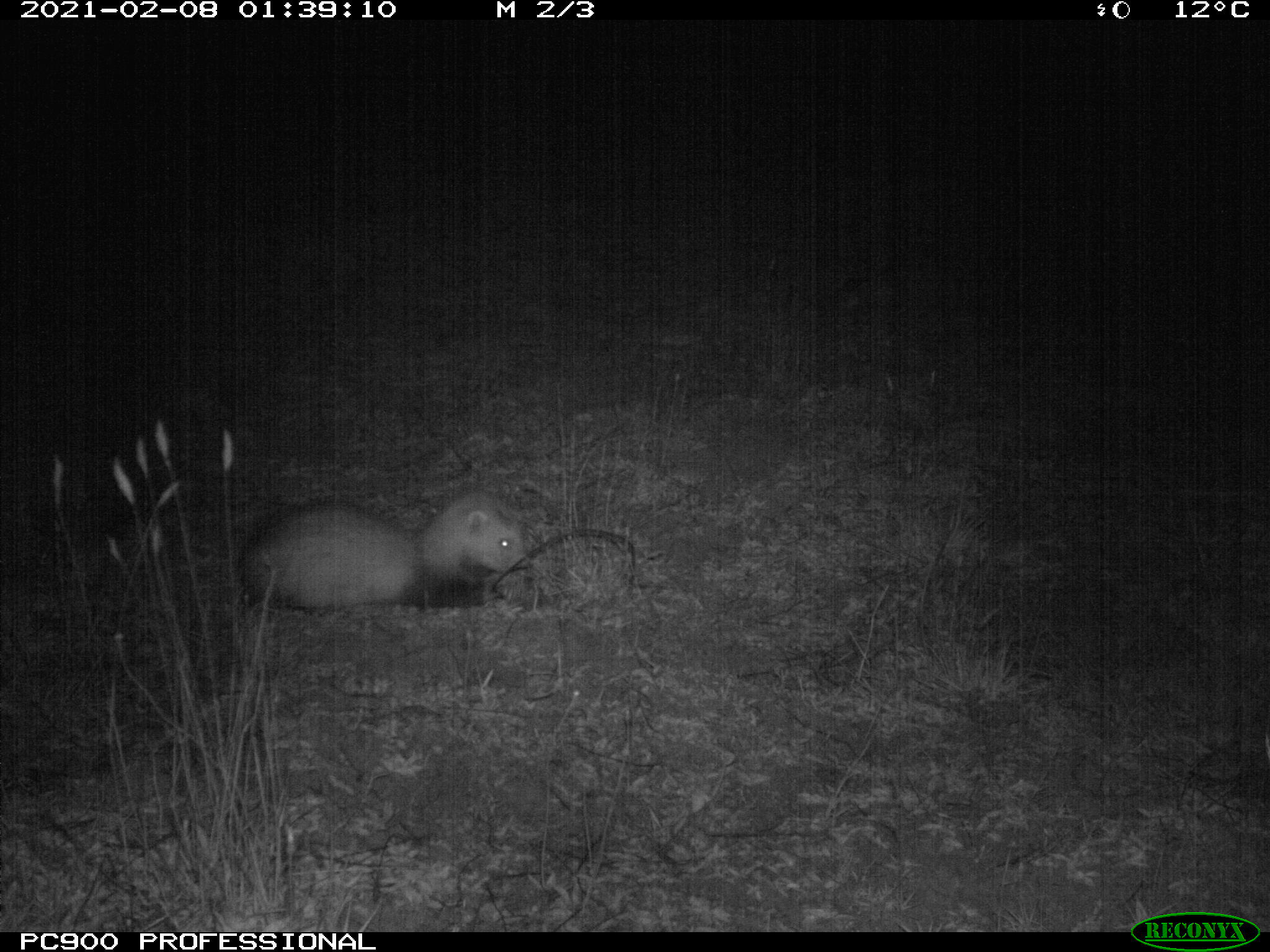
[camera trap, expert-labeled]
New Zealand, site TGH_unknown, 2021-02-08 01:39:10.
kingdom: Animalia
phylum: Chordata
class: Mammalia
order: Carnivora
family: Mustelidae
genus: Mustela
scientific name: Mustela furo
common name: ferret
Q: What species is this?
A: Ferret (Mustela furo).